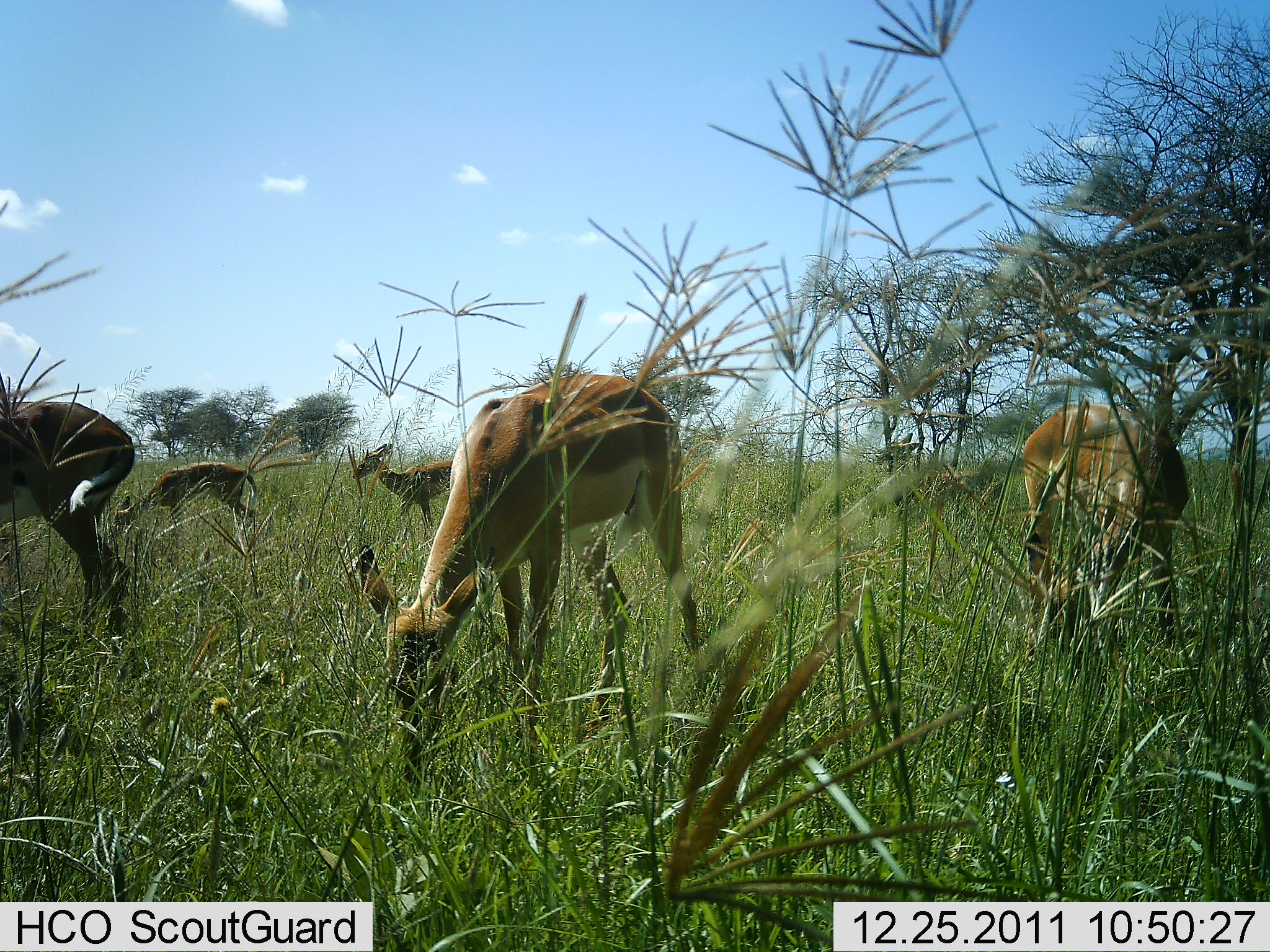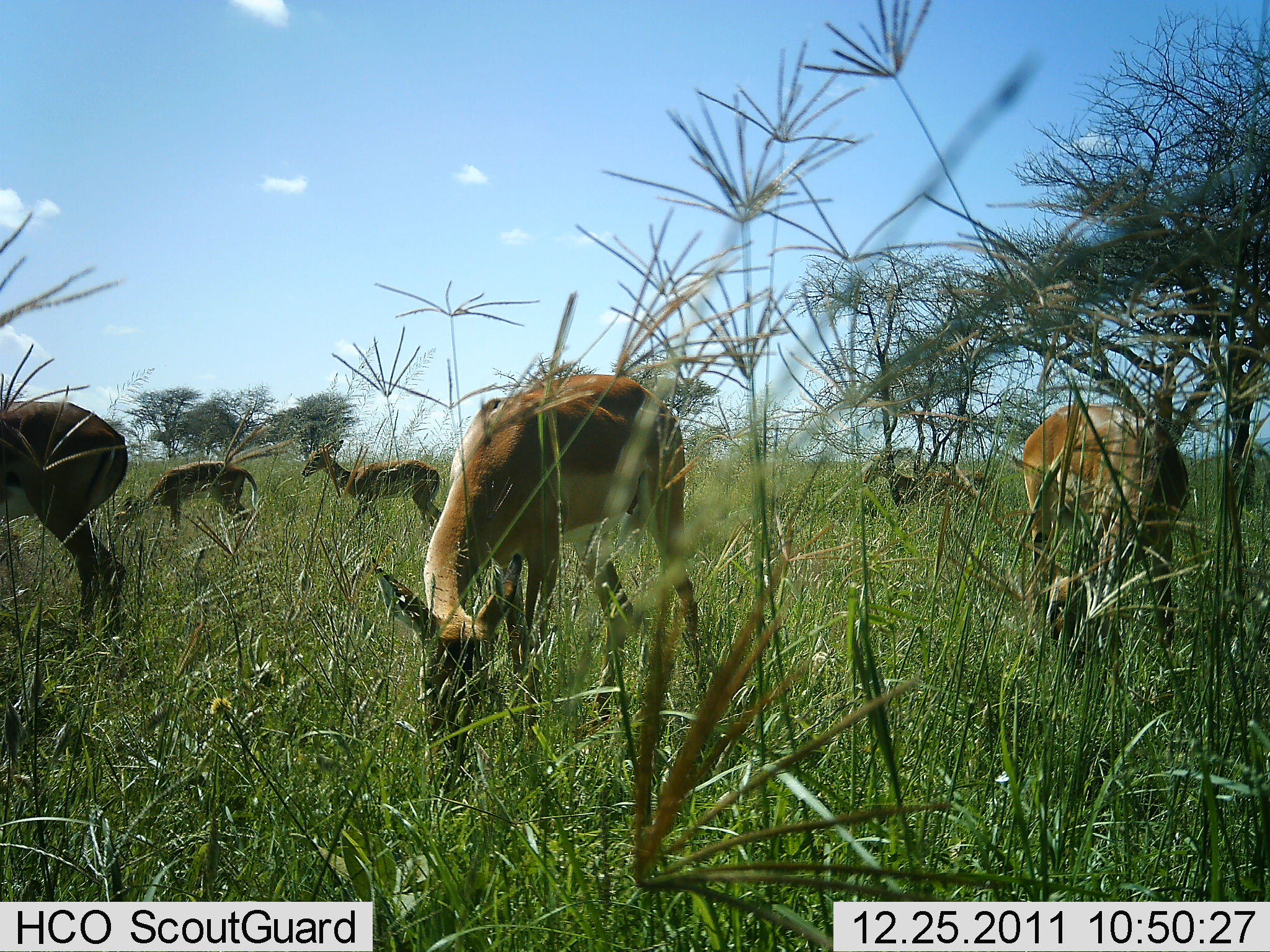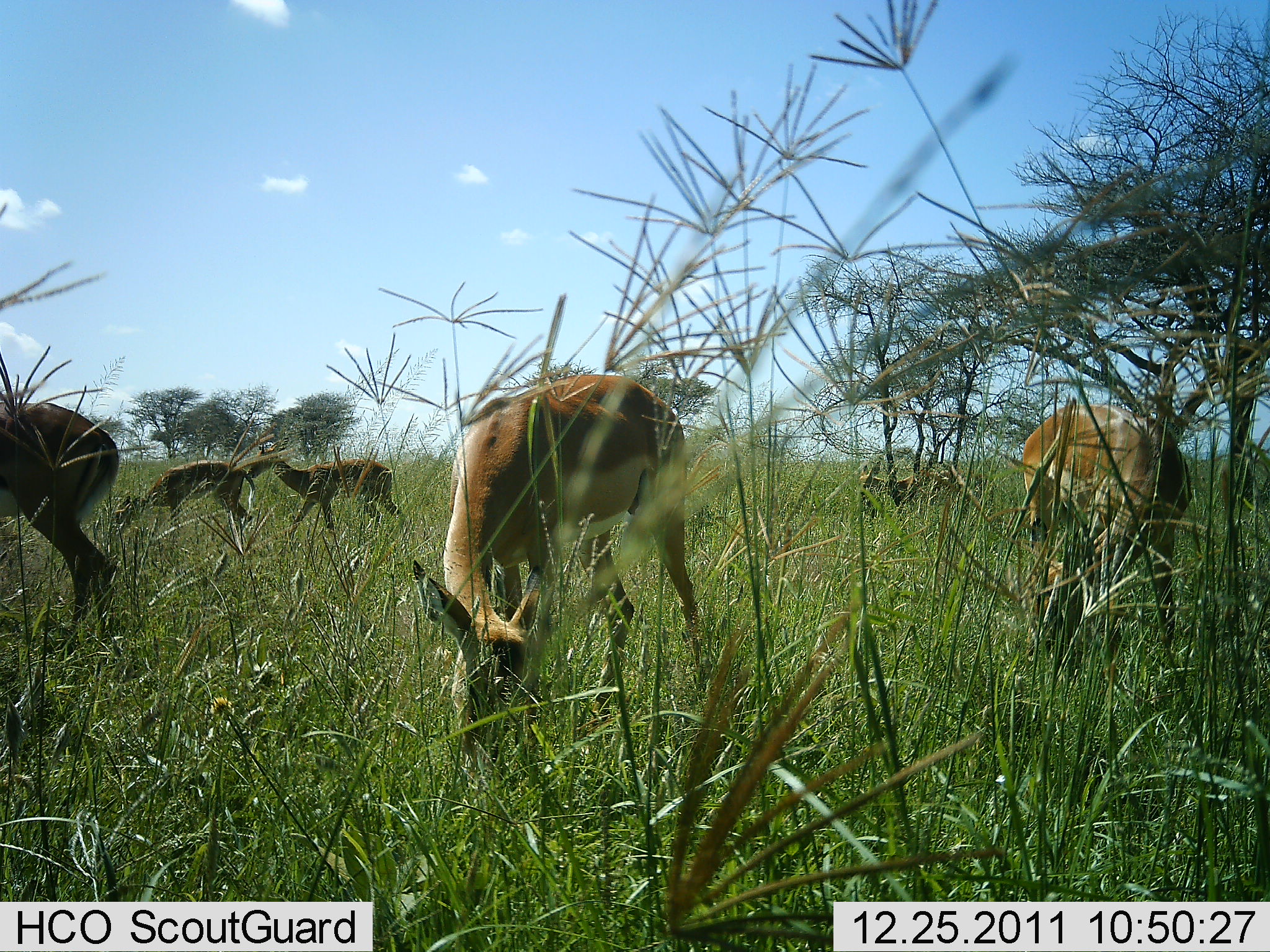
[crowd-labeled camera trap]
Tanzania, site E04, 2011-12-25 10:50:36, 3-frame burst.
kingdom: Animalia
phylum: Chordata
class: Mammalia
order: Artiodactyla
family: Bovidae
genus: Nanger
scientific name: Nanger granti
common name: grant's gazelle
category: gazellegrants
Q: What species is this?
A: Gazellegrants (grant's gazelle) (Nanger granti).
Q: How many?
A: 6.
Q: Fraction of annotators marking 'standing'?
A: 20%.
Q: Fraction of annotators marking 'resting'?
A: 0%.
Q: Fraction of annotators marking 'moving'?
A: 50%.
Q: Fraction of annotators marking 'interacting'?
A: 0%.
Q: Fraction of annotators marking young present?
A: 0%.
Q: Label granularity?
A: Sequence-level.